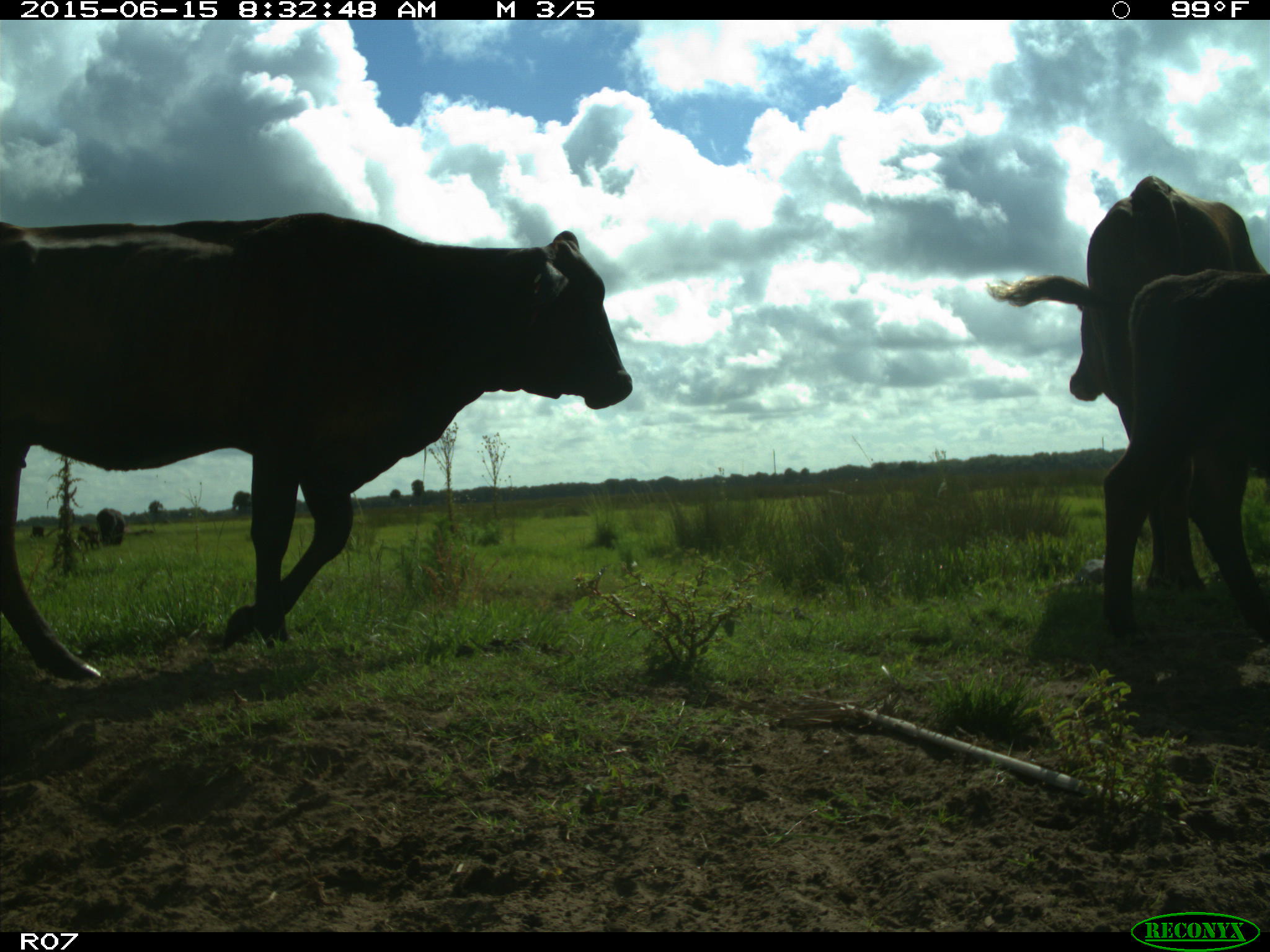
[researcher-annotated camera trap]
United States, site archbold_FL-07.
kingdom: Animalia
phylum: Chordata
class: Mammalia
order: Artiodactyla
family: Bovidae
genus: Bos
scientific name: Bos taurus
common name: domestic cow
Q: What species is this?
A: Bos taurus (domestic cow).